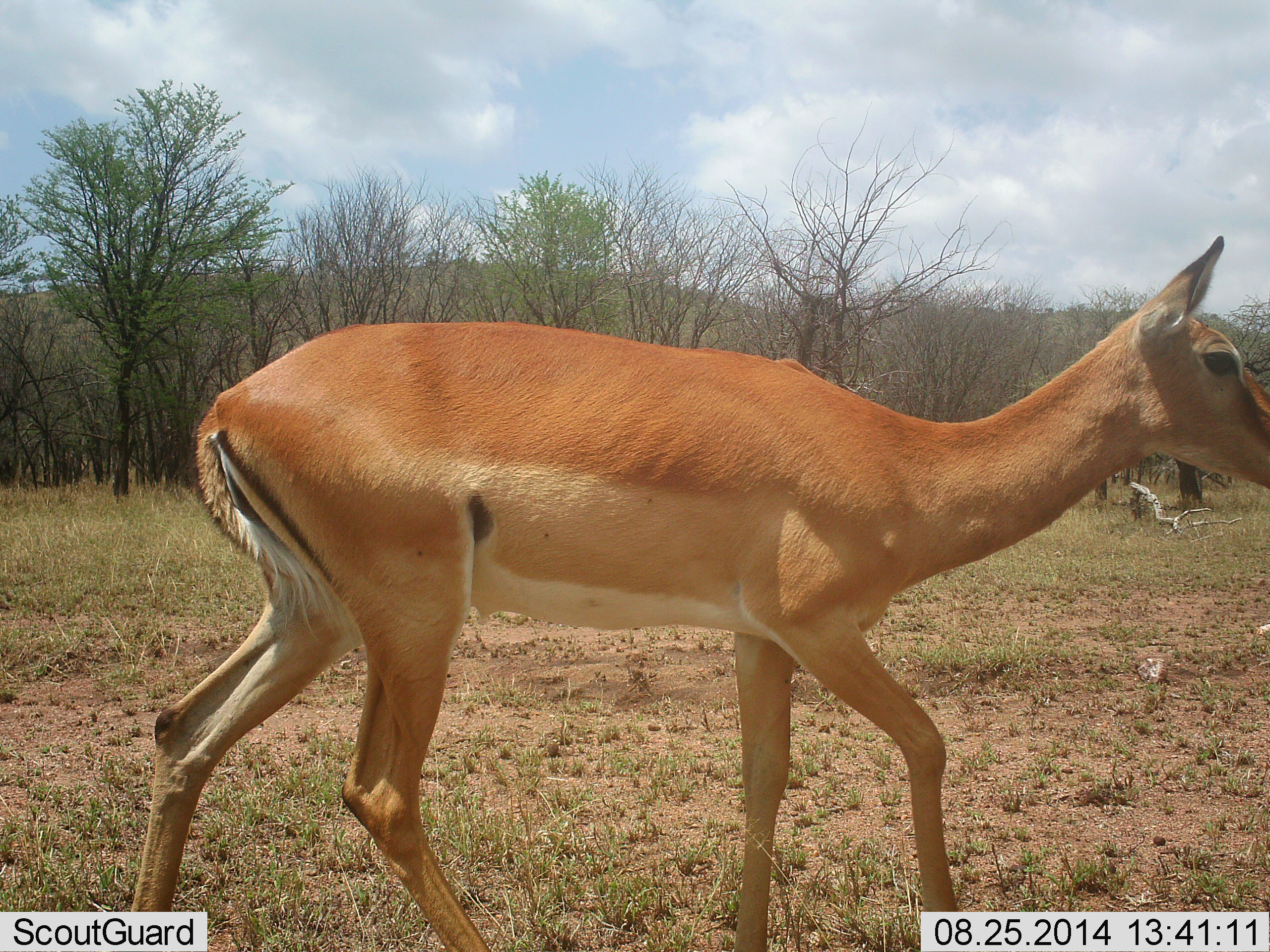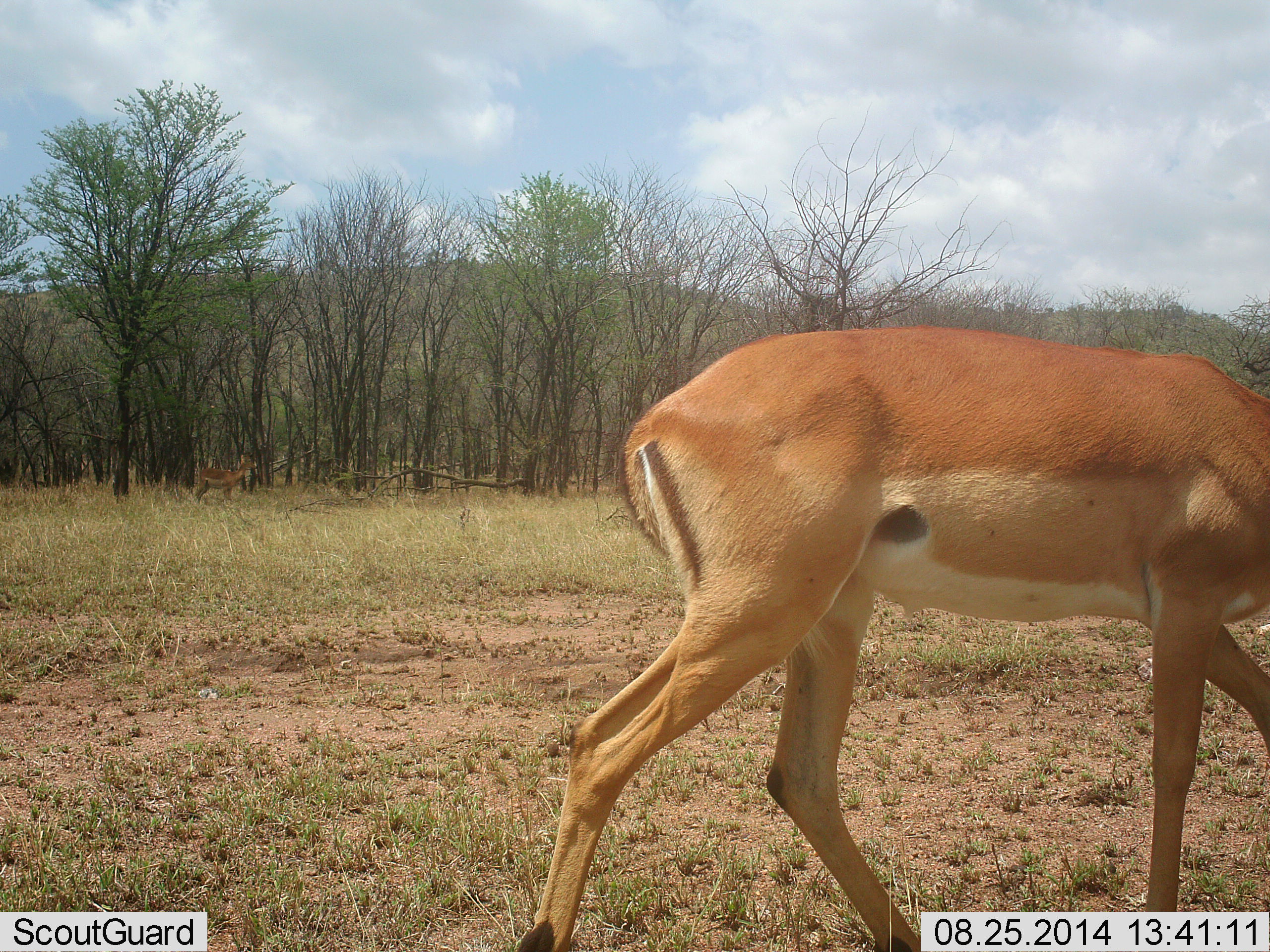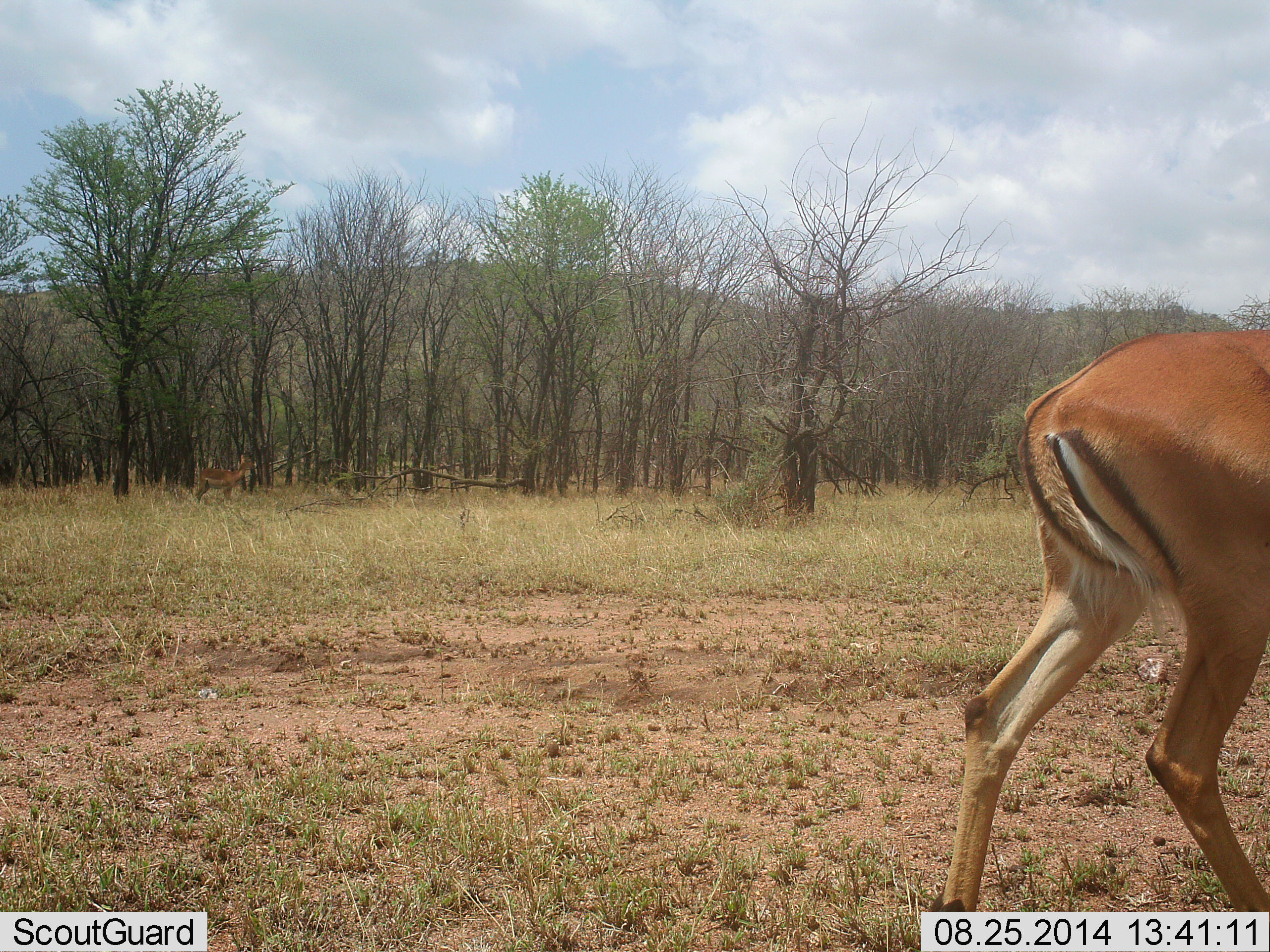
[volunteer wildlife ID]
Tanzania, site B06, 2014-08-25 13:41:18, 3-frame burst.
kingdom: Animalia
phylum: Chordata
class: Mammalia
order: Artiodactyla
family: Bovidae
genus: Aepyceros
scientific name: Aepyceros melampus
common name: impala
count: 2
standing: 40%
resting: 0%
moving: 100%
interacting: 0%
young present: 10%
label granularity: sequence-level